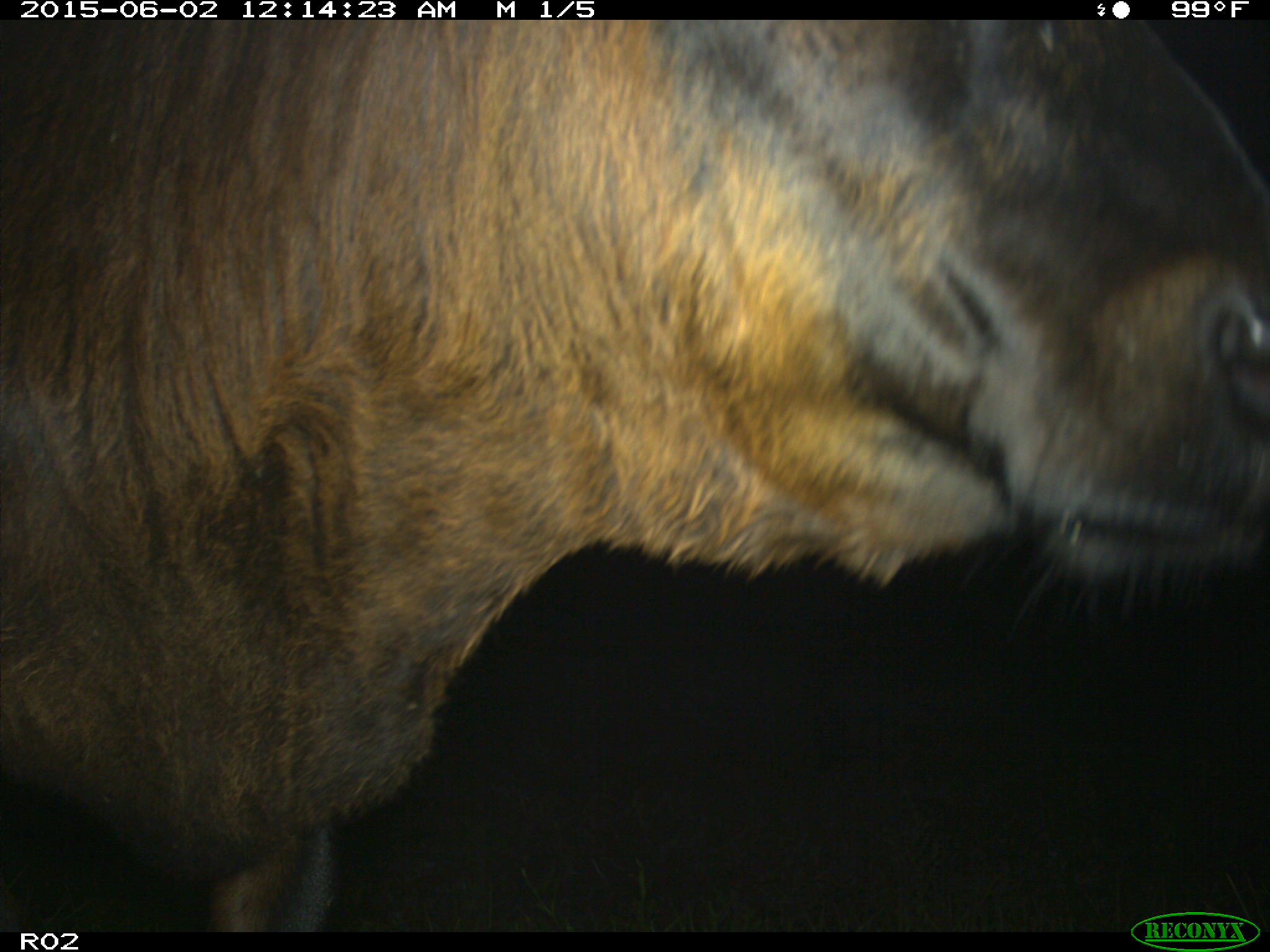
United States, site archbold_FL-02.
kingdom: Animalia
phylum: Chordata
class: Mammalia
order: Artiodactyla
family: Bovidae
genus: Bos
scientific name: Bos taurus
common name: domestic cow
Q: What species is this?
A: Bos taurus (domestic cow).